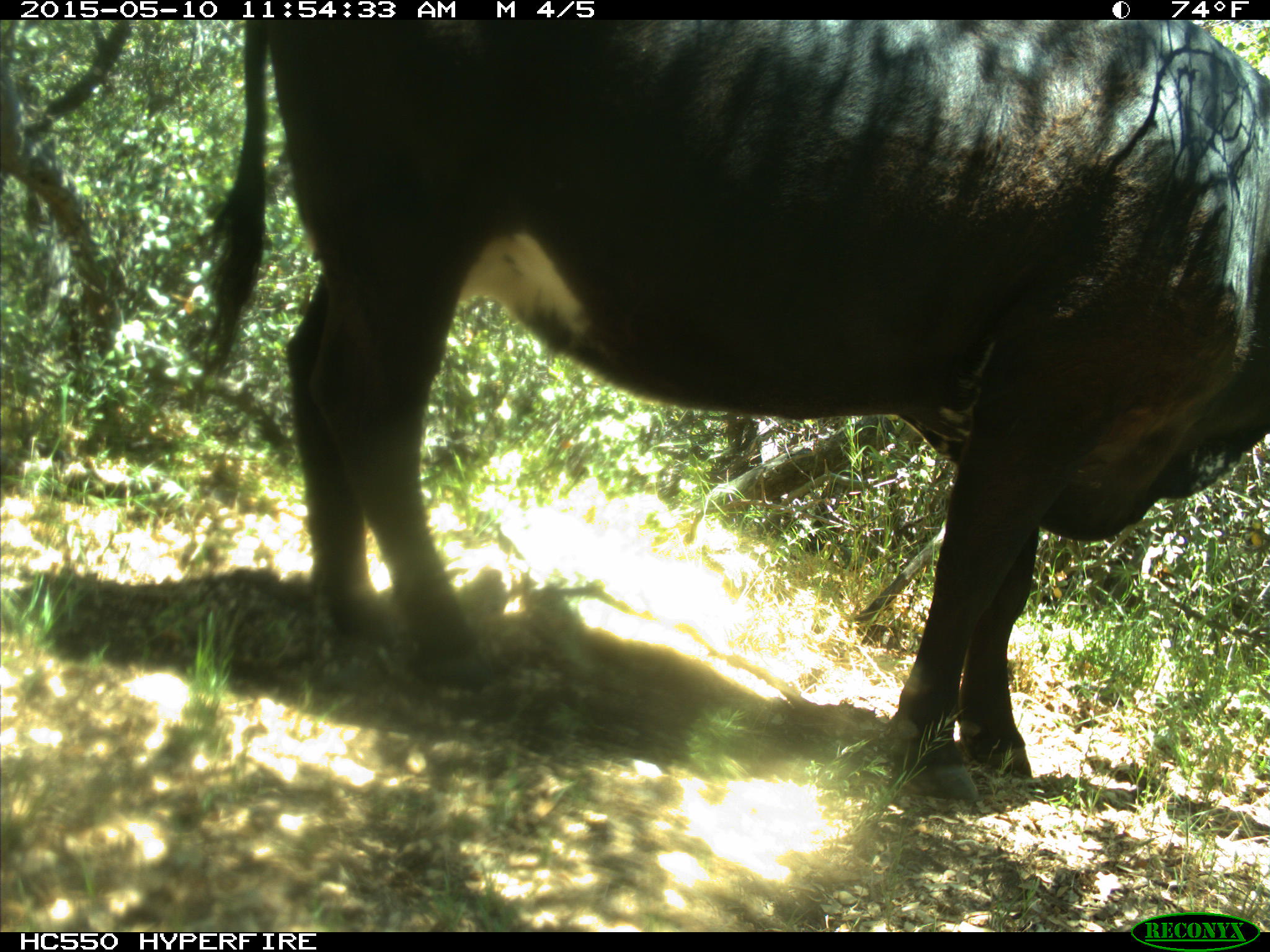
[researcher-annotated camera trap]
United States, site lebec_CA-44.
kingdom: Animalia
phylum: Chordata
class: Mammalia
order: Artiodactyla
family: Bovidae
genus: Bos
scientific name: Bos taurus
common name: domestic cow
Bos taurus (domestic cow).